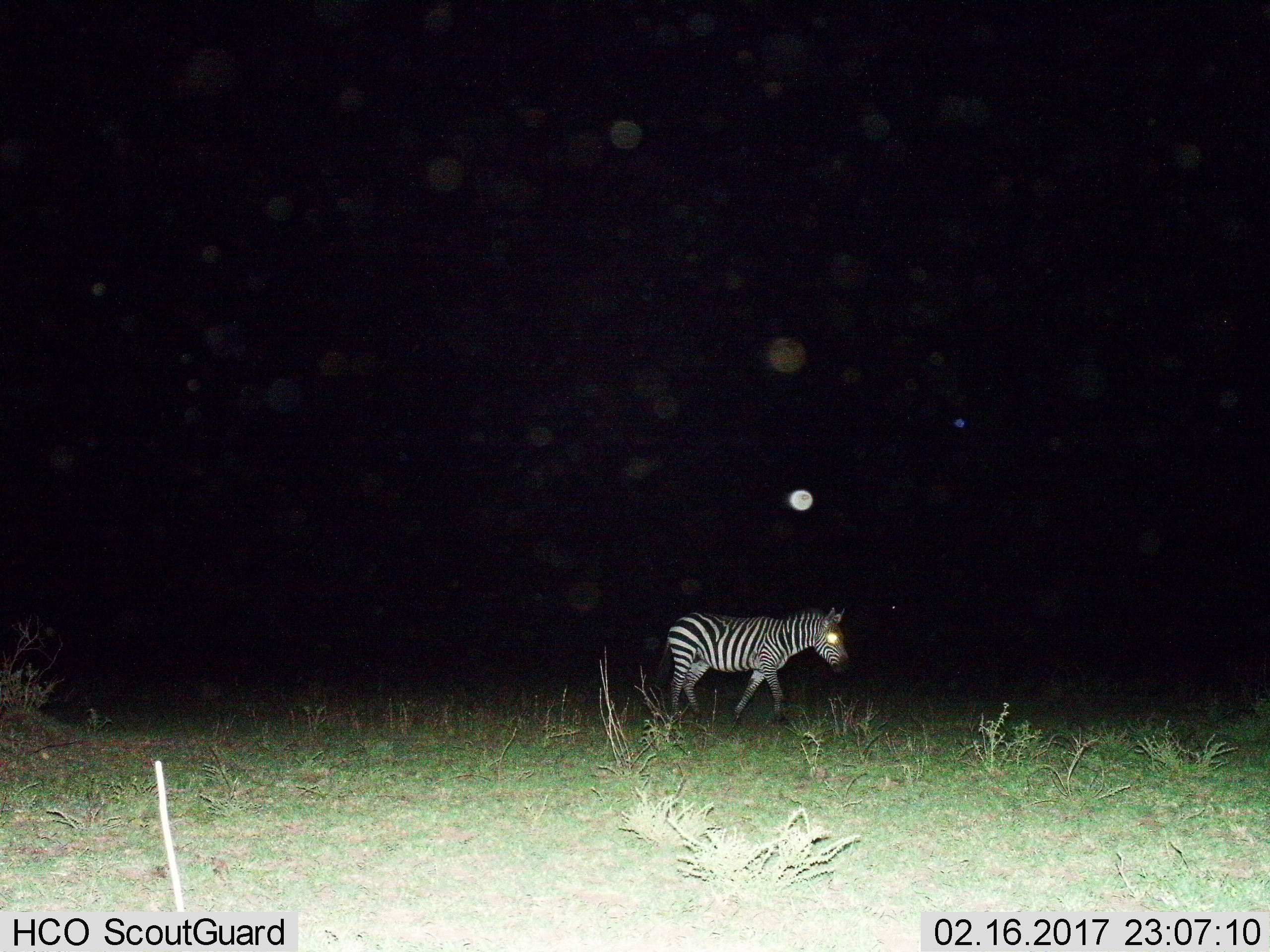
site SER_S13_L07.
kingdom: Animalia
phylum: Chordata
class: Mammalia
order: Perissodactyla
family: Equidae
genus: Equus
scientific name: Equus quagga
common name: plains zebra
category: zebraplains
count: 1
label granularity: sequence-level